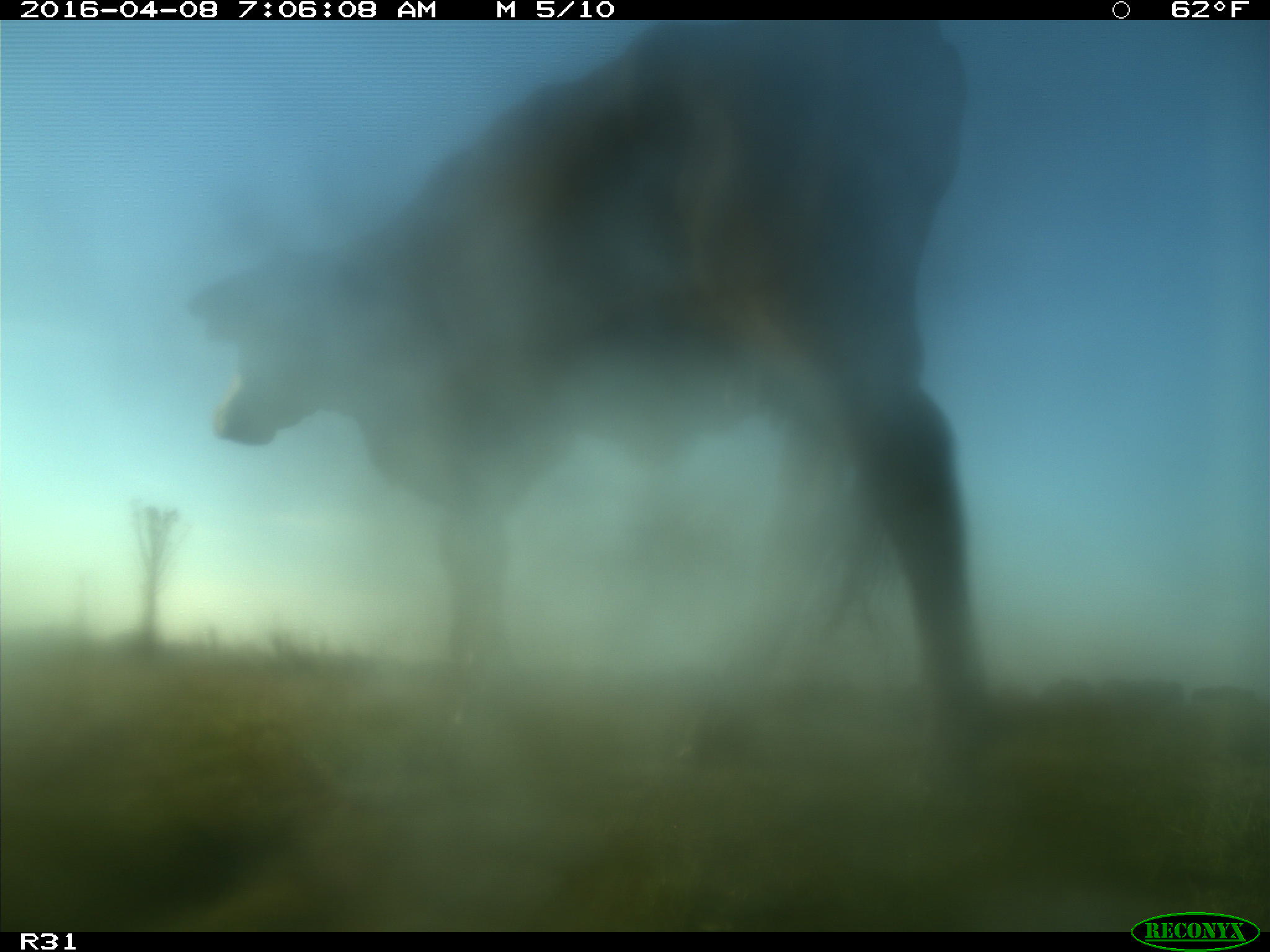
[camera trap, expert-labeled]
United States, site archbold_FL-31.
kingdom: Animalia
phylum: Chordata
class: Mammalia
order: Artiodactyla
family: Bovidae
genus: Bos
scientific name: Bos taurus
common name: domestic cow